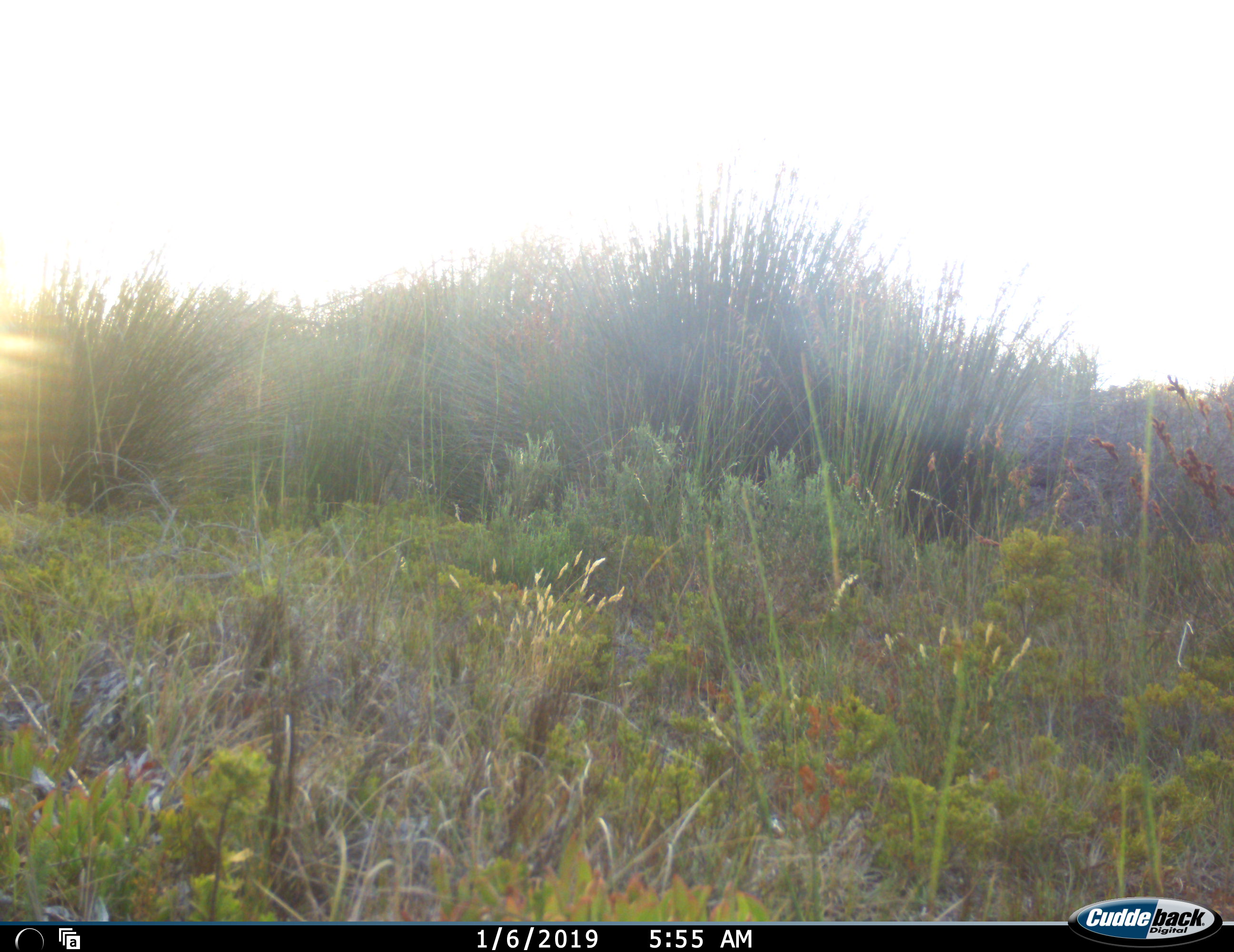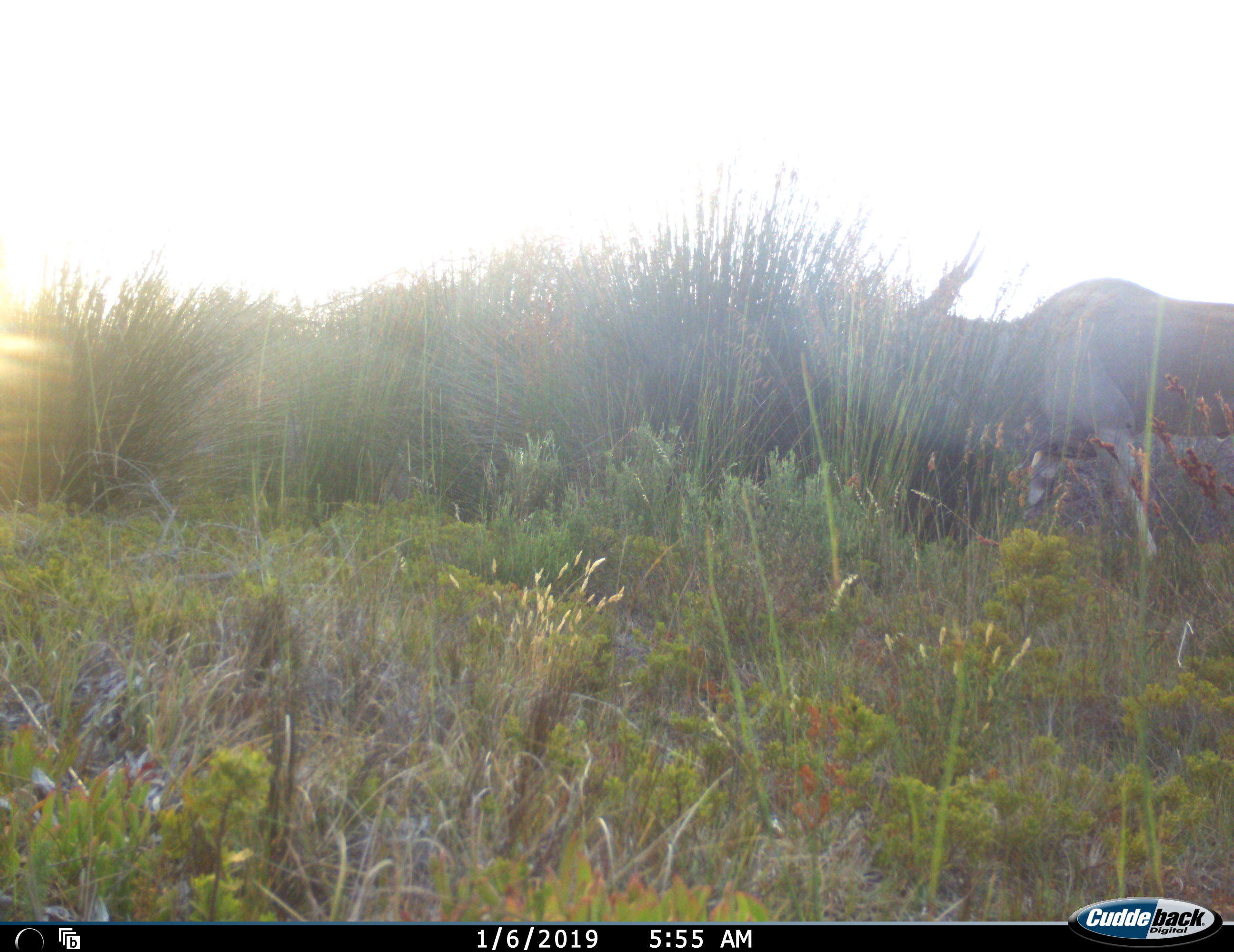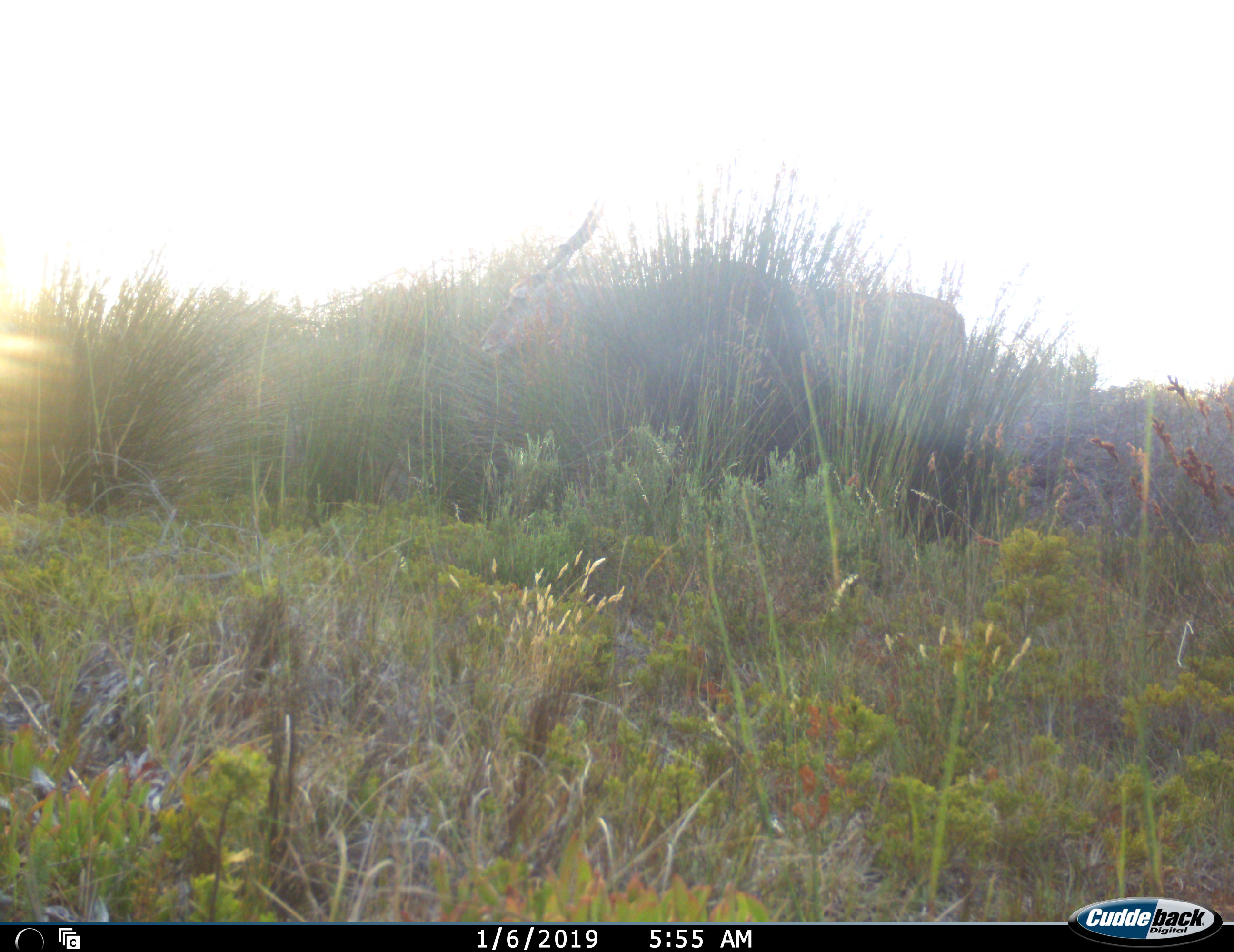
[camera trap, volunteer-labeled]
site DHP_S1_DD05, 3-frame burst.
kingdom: Animalia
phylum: Chordata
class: Mammalia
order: Artiodactyla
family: Bovidae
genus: Tragelaphus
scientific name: Tragelaphus oryx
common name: eland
Eland (Tragelaphus oryx), count 1. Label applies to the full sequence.